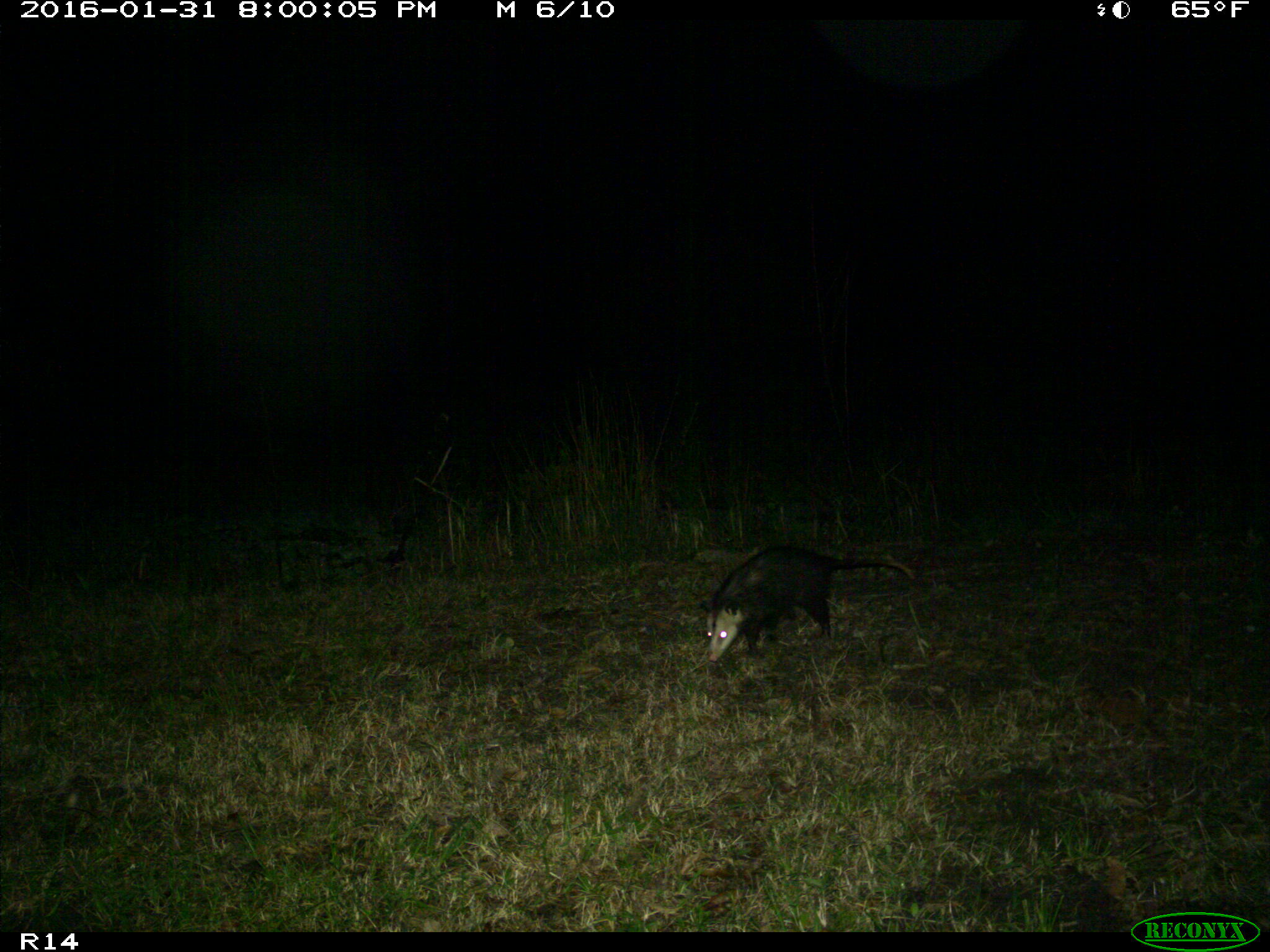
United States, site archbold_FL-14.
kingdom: Animalia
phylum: Chordata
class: Mammalia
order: Didelphimorphia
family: Didelphidae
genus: Didelphis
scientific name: Didelphis virginiana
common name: virginia opossum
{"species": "Didelphis virginiana (virginia opossum)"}